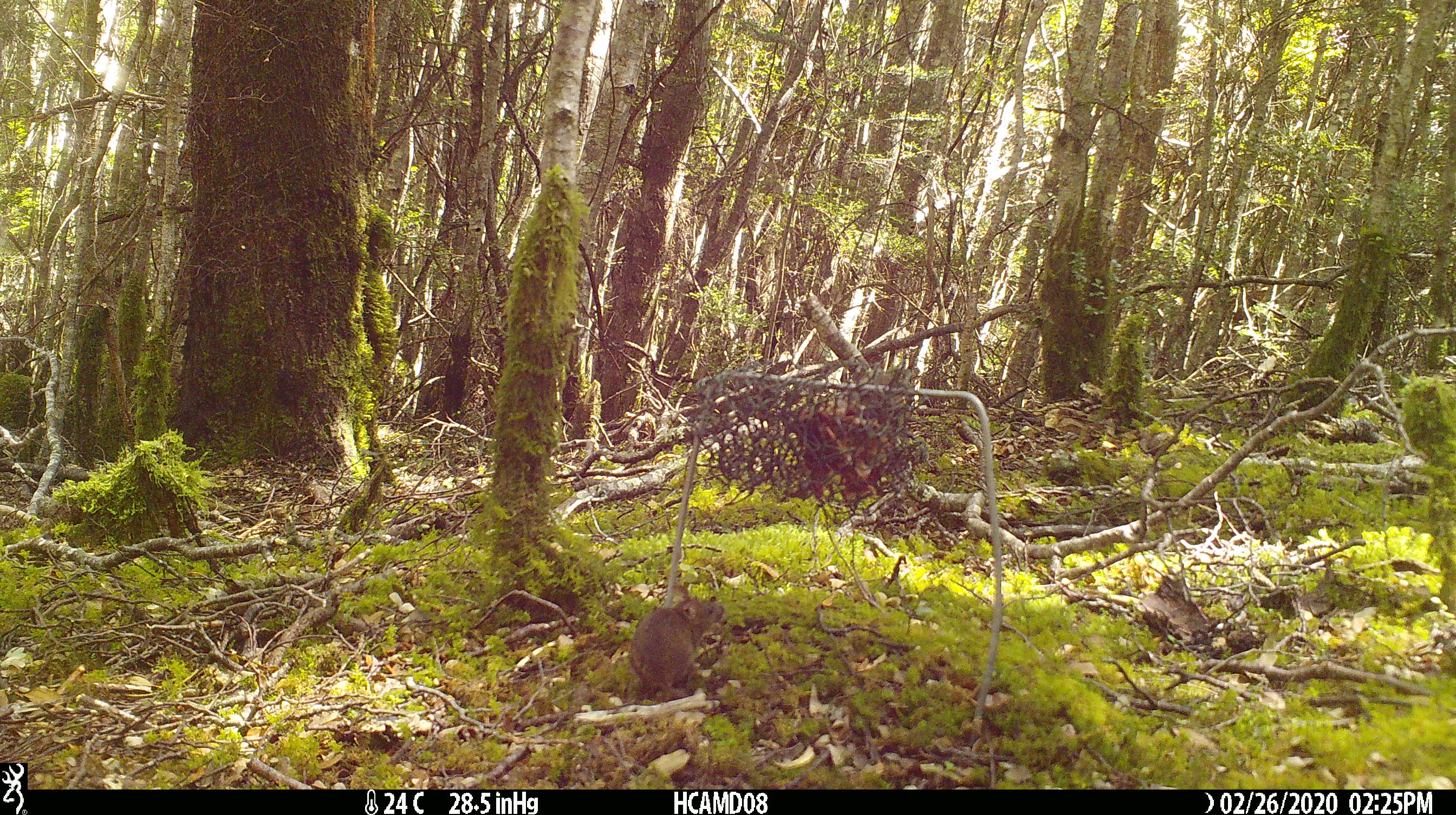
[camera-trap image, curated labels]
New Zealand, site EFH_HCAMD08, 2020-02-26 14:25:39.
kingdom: Animalia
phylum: Chordata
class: Mammalia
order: Rodentia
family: Muridae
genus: Mus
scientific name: Mus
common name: mouse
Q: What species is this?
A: Mouse (Mus).